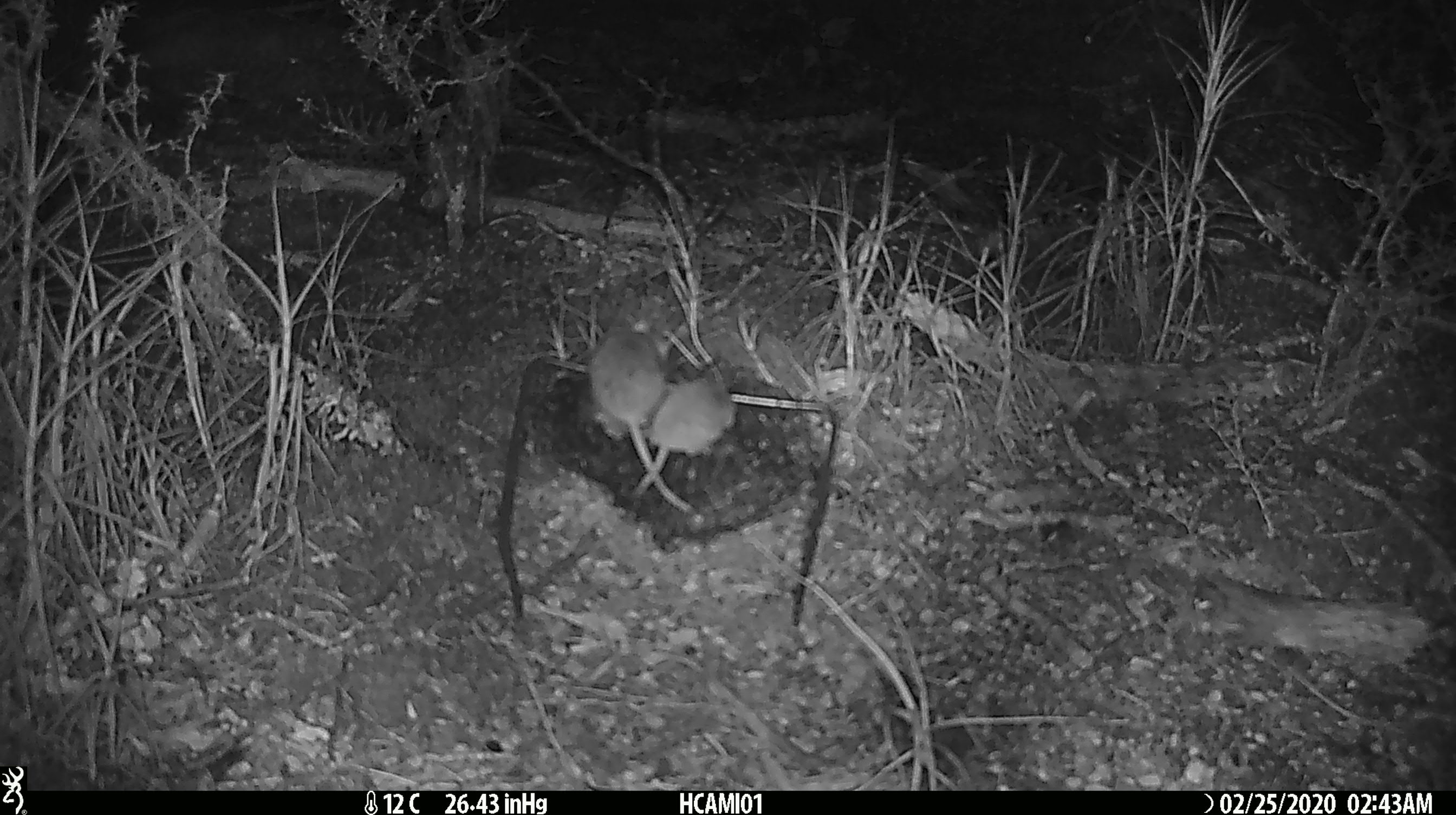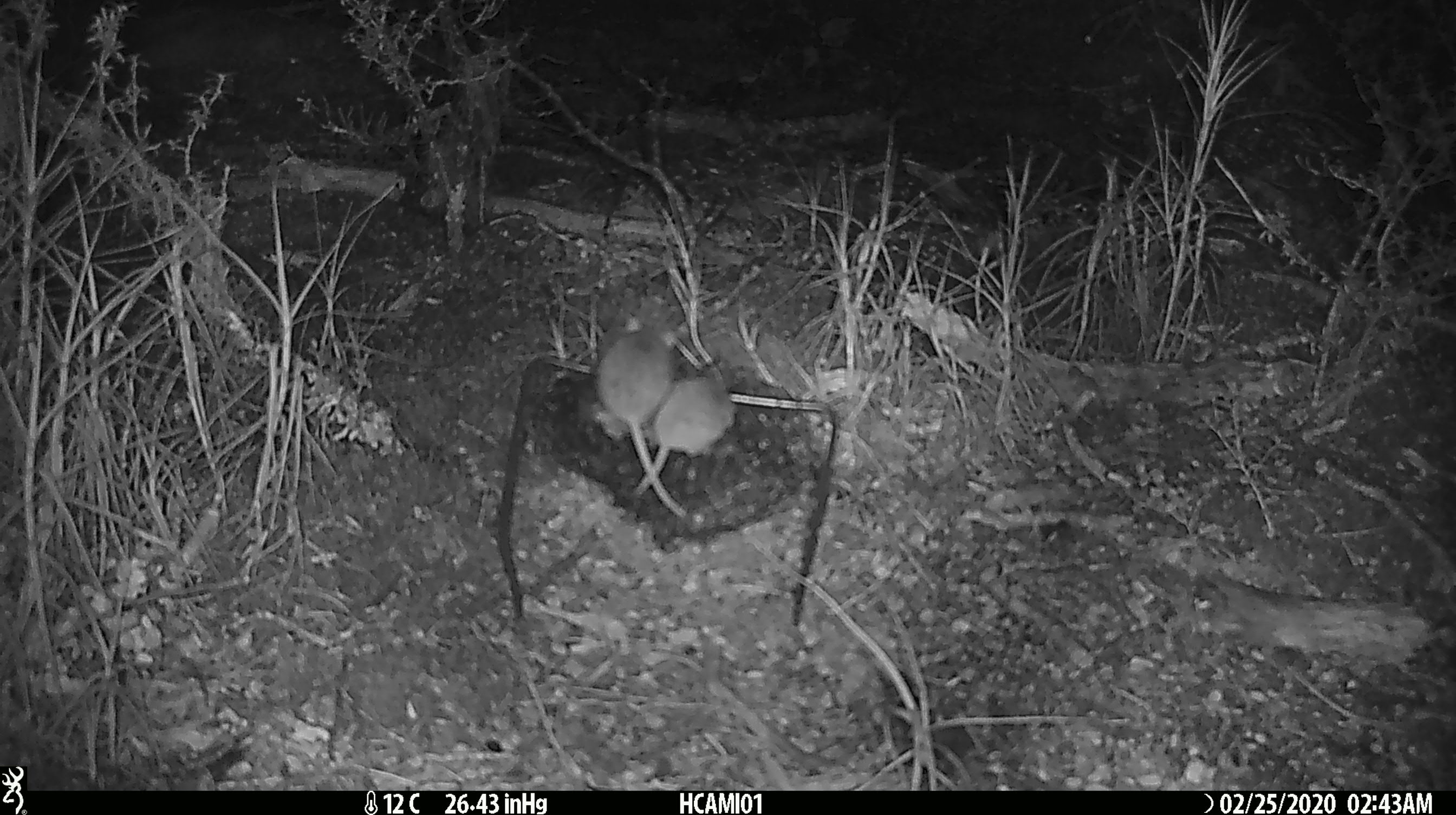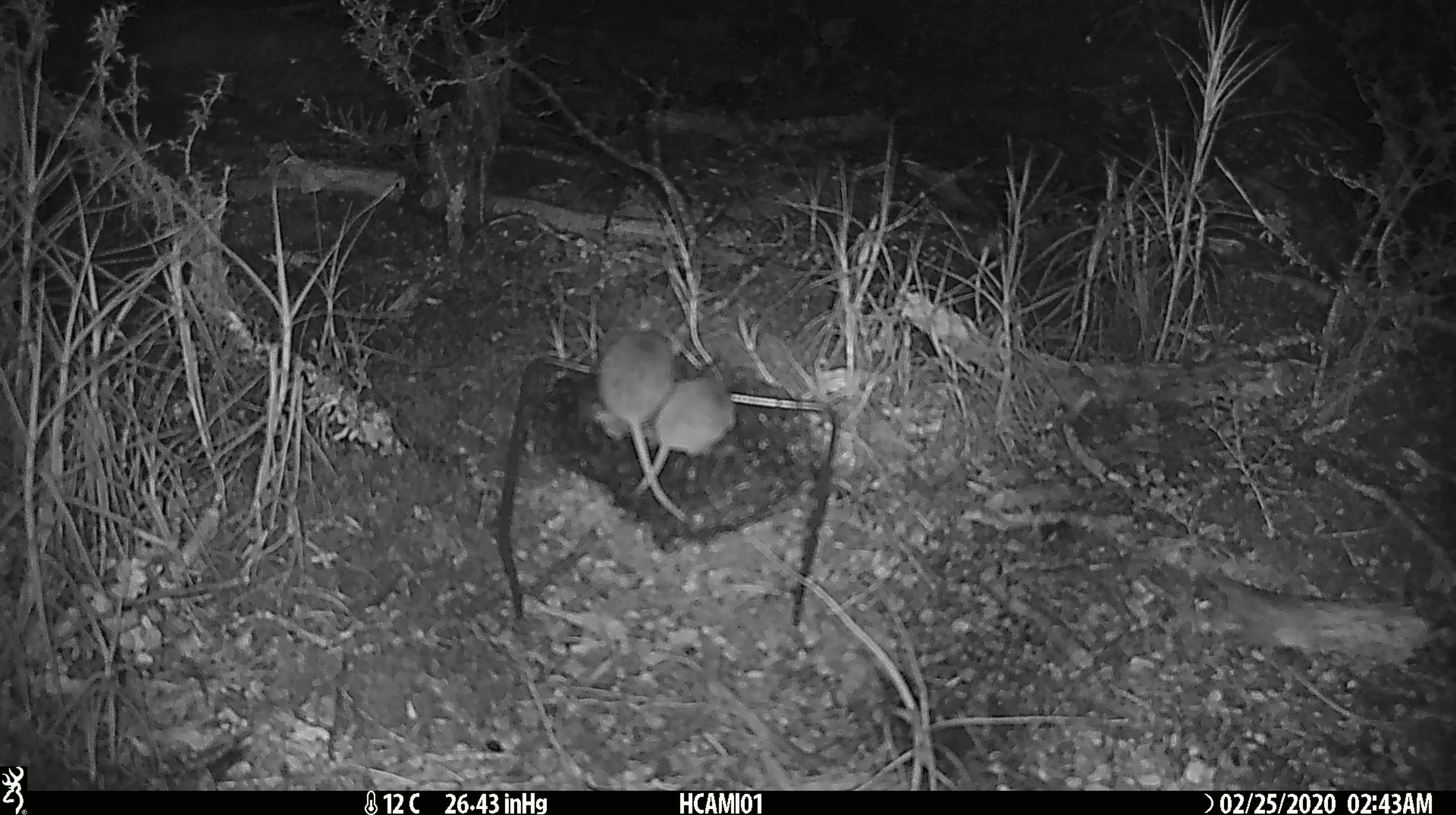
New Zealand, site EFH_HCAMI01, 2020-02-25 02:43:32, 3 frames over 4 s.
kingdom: Animalia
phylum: Chordata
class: Mammalia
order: Rodentia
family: Muridae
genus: Mus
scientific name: Mus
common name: mouse